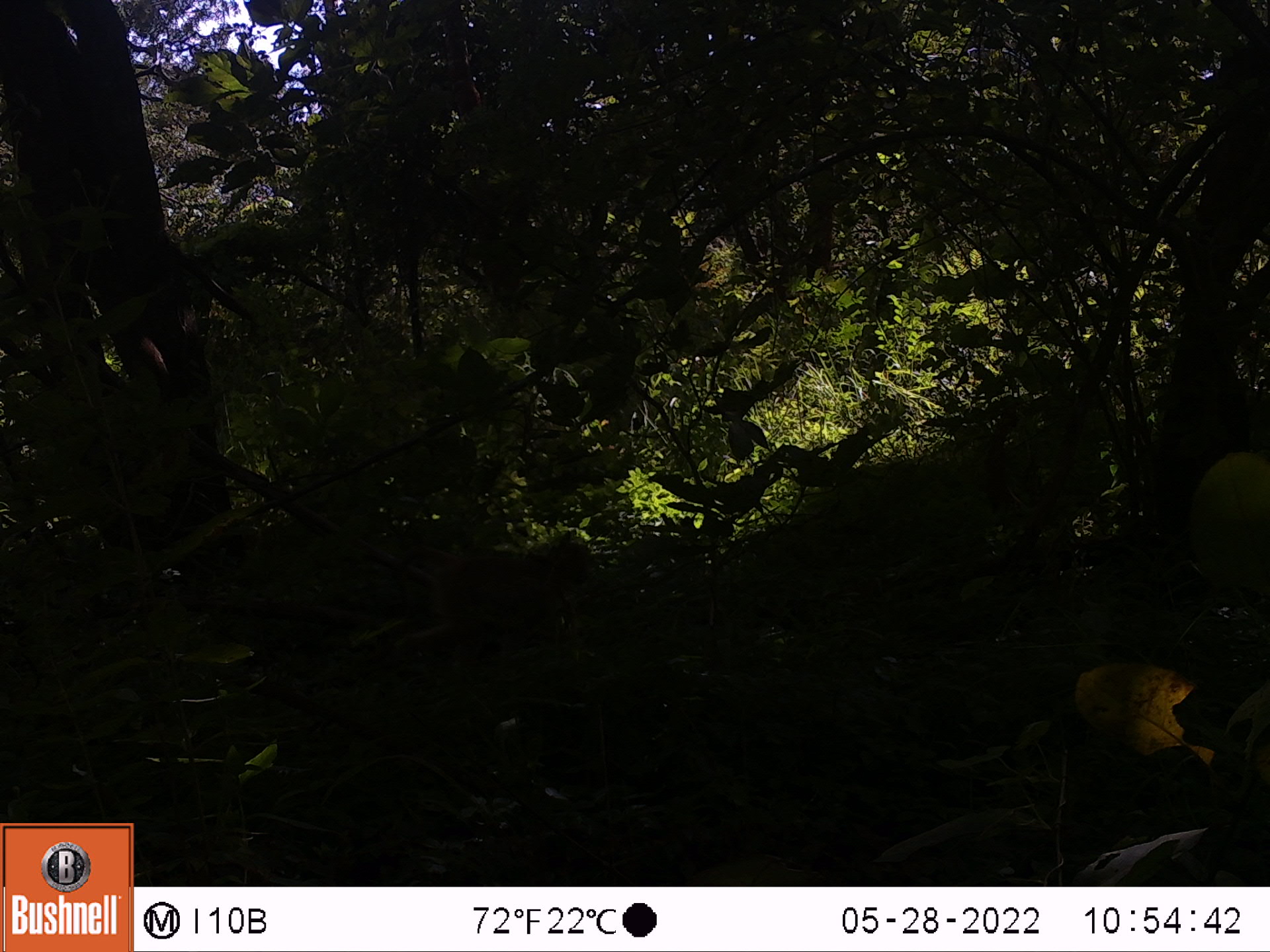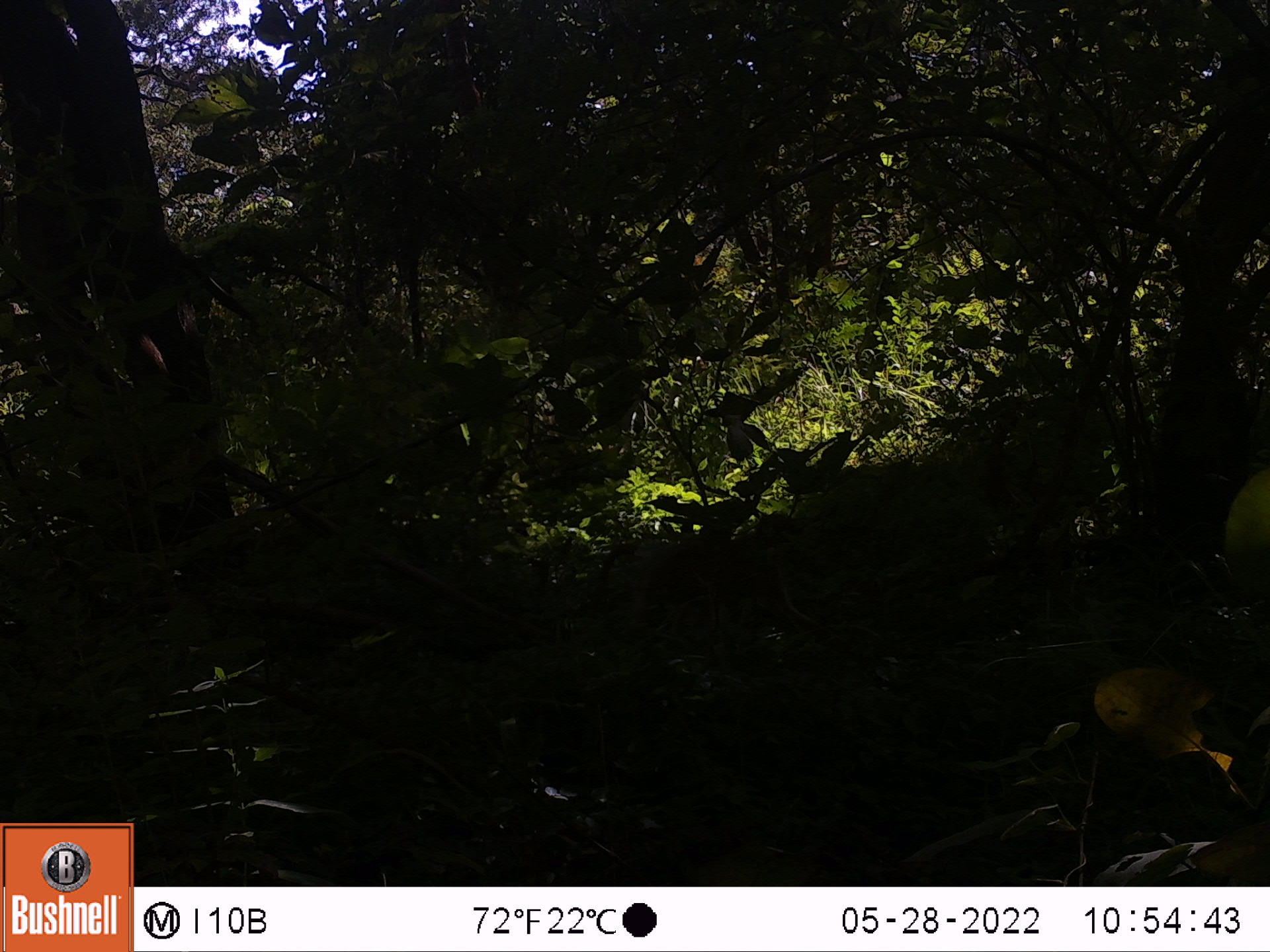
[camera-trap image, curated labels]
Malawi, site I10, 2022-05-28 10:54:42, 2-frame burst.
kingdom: Animalia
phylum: Chordata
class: Mammalia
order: Primates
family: Cercopithecidae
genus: Papio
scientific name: Papio cynocephalus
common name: yellow baboon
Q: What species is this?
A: Yellow baboon (Papio cynocephalus).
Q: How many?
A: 1.